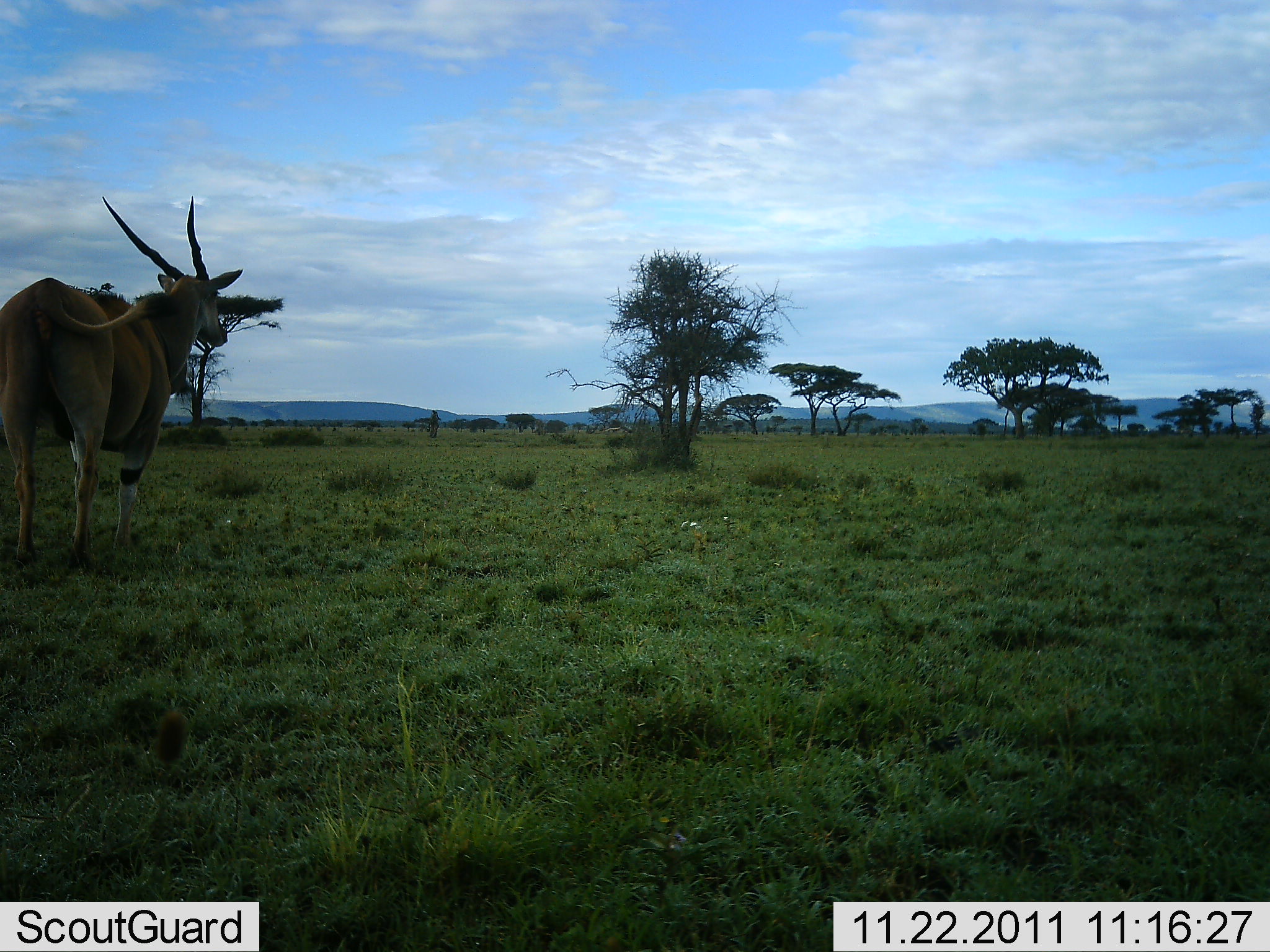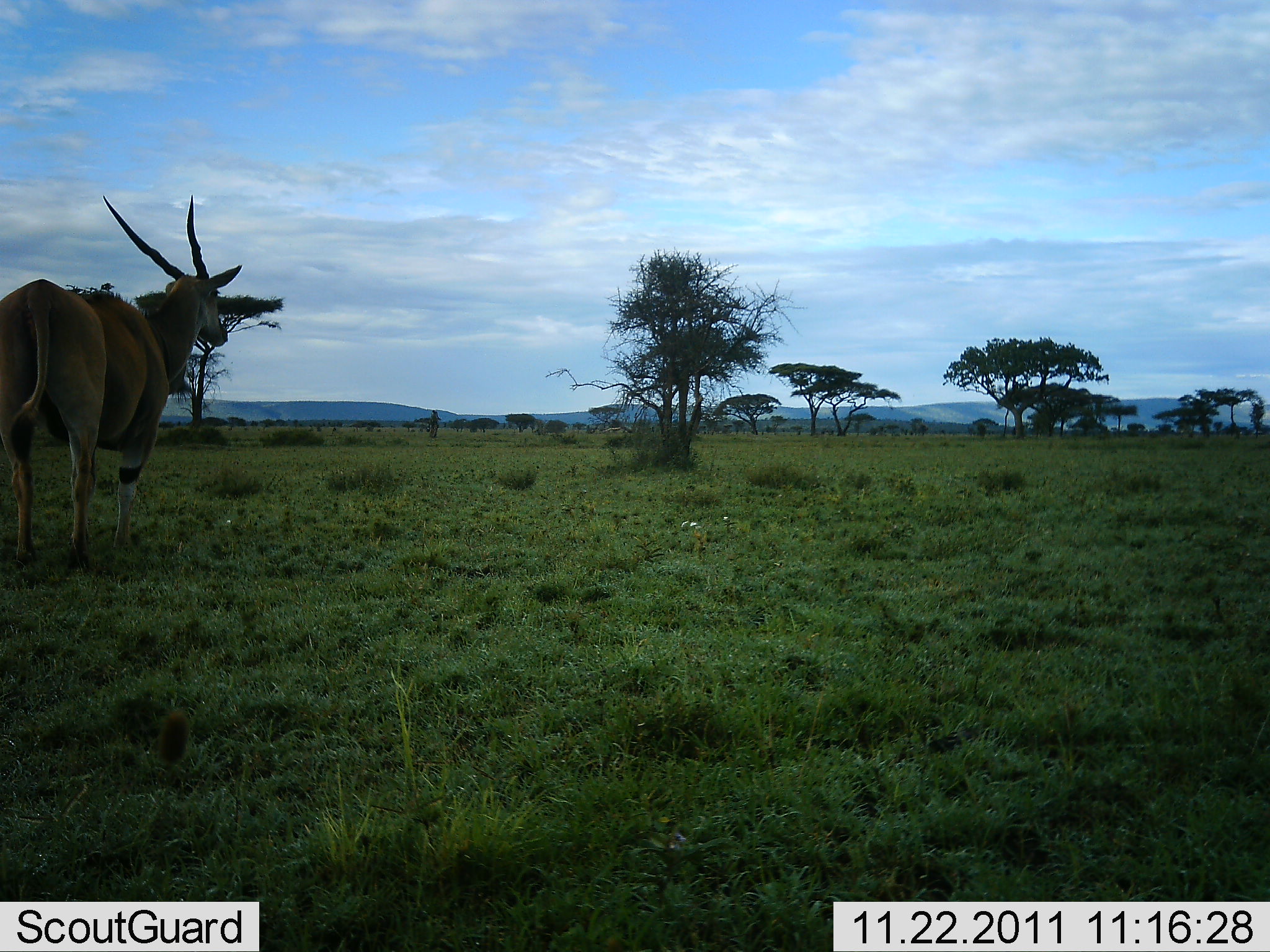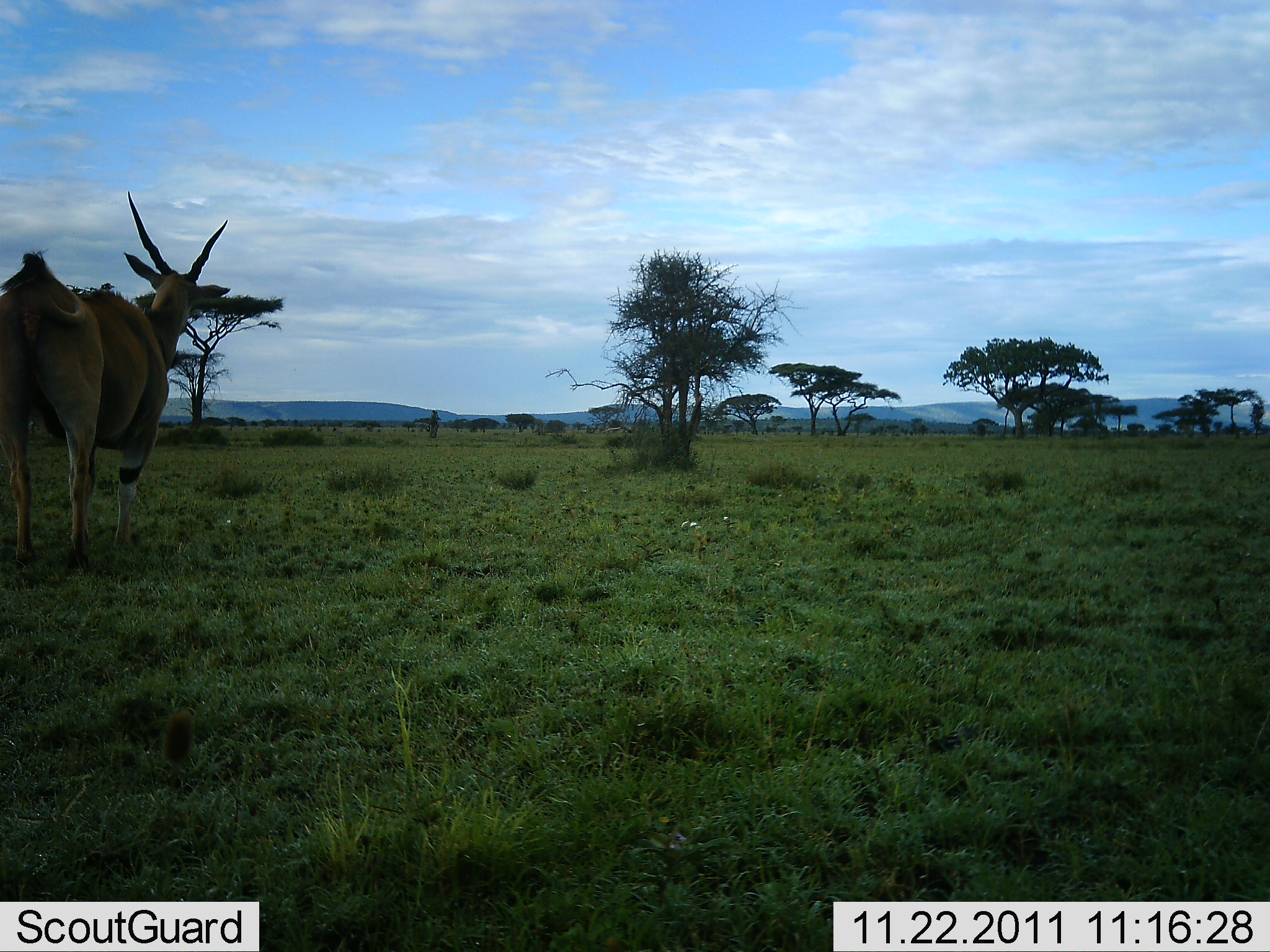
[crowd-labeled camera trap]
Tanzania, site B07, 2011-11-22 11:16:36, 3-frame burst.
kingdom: Animalia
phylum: Chordata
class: Mammalia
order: Artiodactyla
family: Bovidae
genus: Tragelaphus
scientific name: Tragelaphus oryx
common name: eland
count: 1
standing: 100%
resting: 0%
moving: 0%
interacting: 0%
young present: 0%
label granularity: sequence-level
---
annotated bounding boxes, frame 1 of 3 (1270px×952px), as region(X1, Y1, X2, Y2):
animal: region(0, 196, 243, 571)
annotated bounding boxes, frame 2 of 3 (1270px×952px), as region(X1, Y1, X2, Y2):
animal: region(0, 194, 244, 575)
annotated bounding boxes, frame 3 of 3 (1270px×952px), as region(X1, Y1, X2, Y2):
animal: region(0, 190, 230, 575)